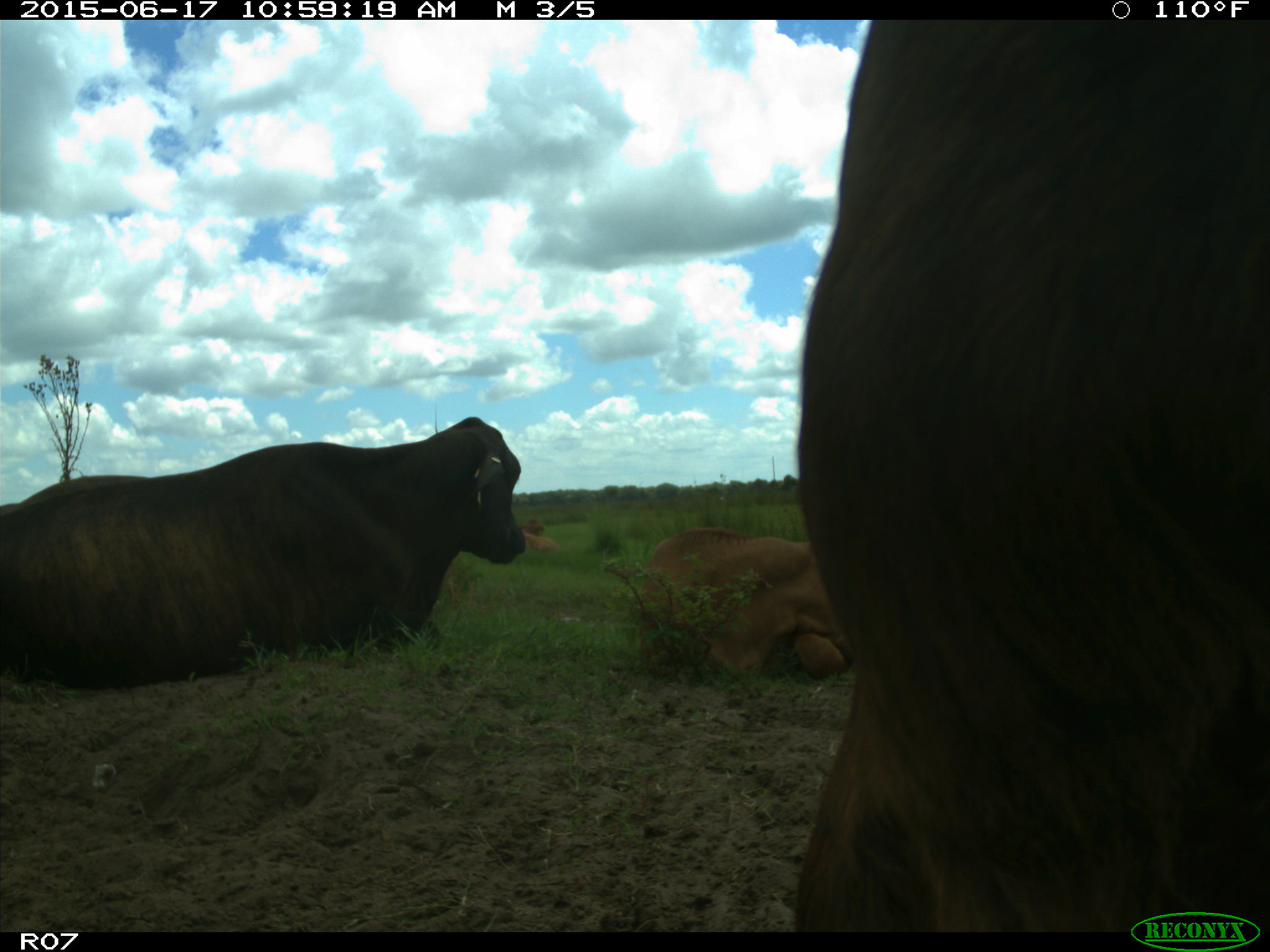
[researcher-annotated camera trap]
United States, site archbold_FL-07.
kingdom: Animalia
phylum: Chordata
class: Mammalia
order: Artiodactyla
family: Bovidae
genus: Bos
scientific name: Bos taurus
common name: domestic cow